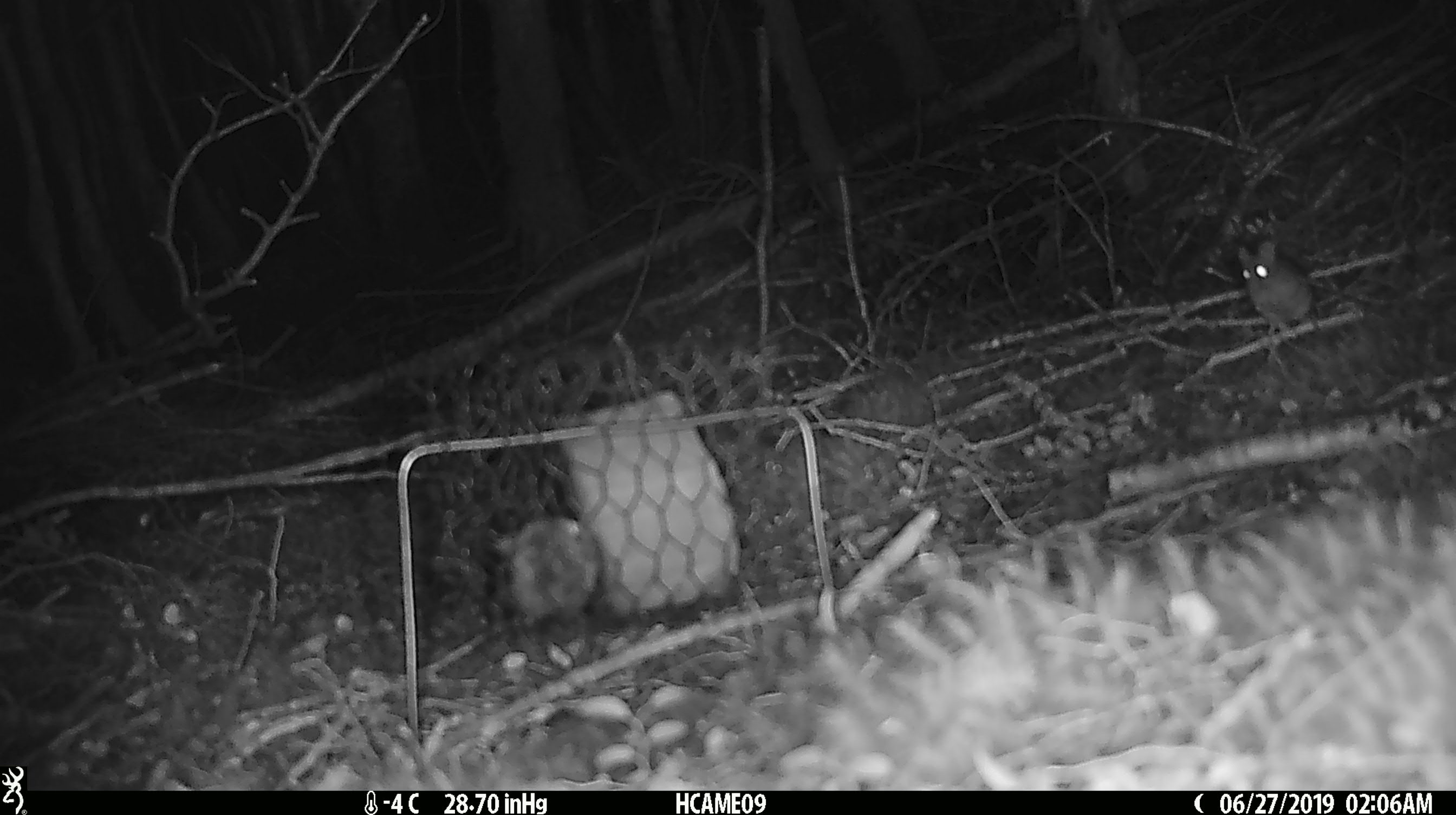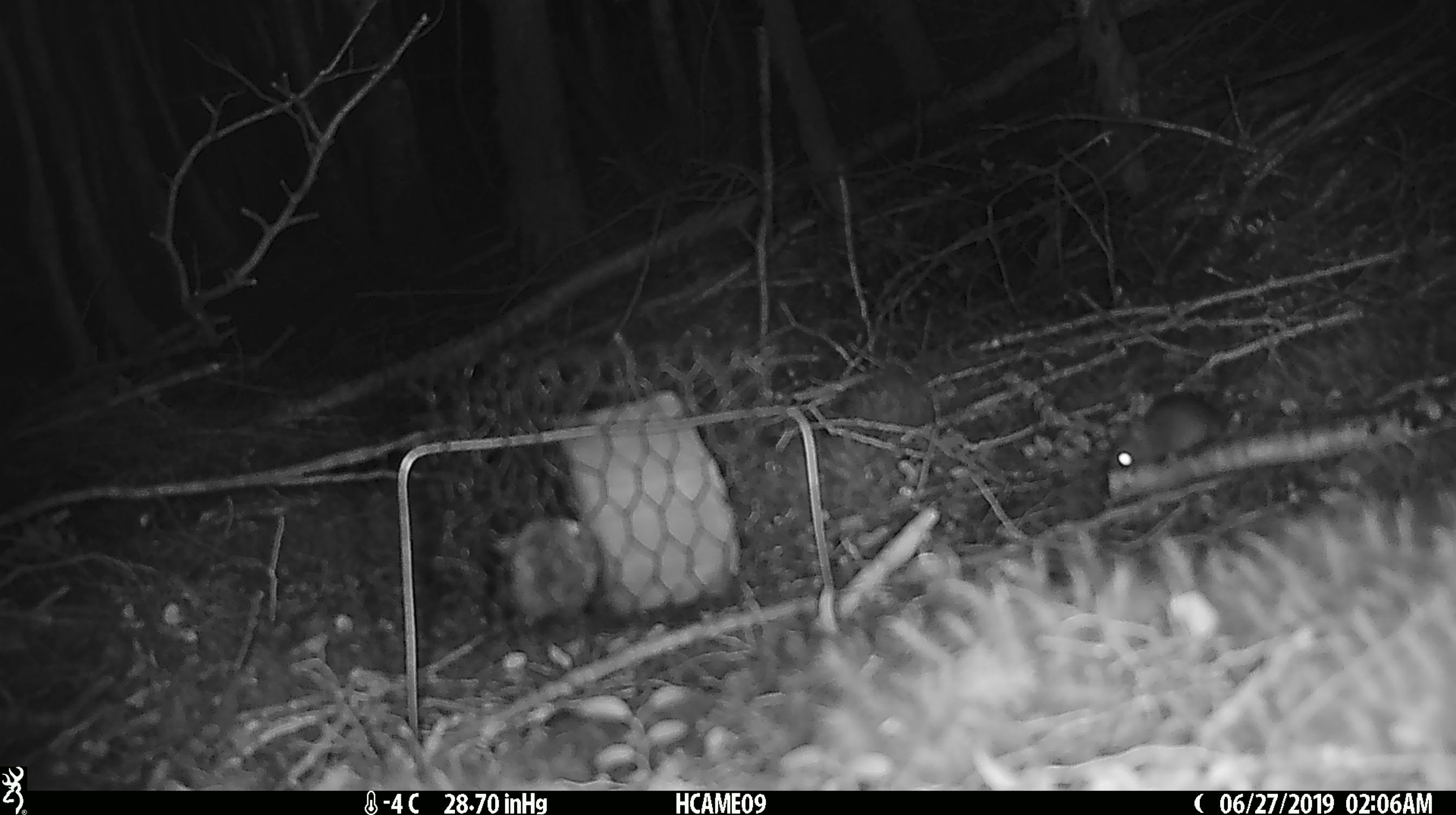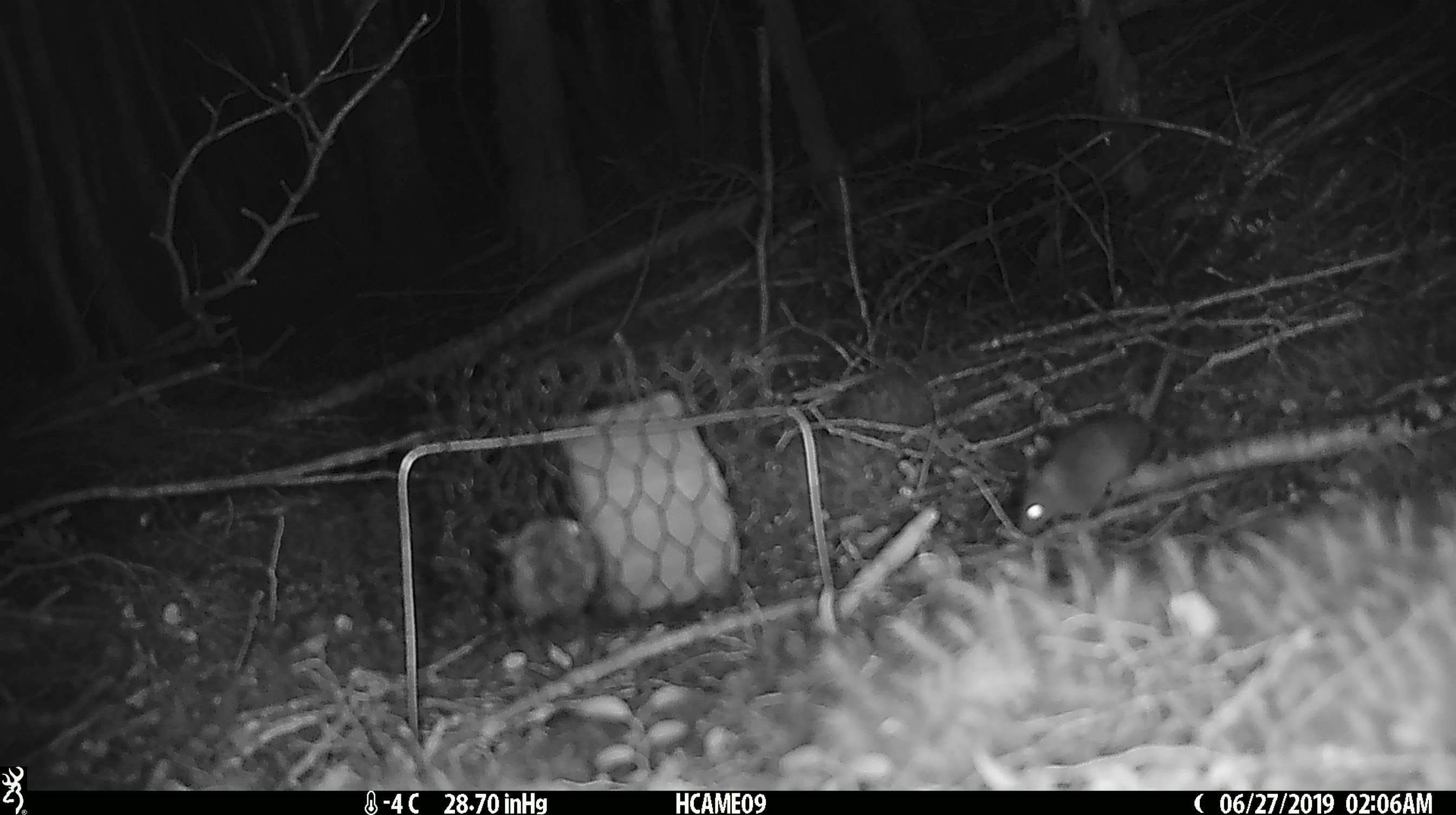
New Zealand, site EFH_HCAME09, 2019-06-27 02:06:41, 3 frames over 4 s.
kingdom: Animalia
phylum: Chordata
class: Mammalia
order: Rodentia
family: Muridae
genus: Mus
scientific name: Mus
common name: mouse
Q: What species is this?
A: Mouse (Mus).